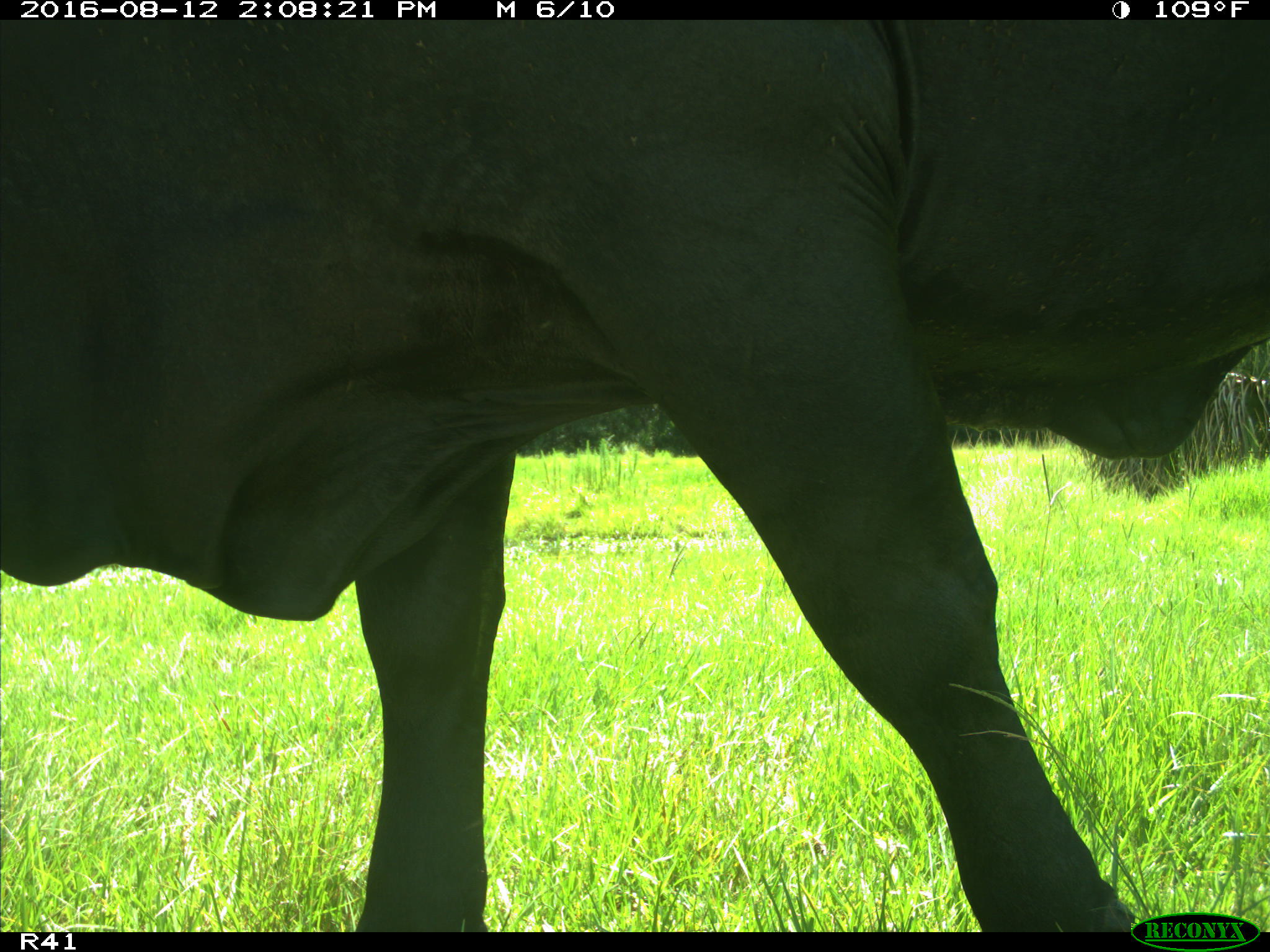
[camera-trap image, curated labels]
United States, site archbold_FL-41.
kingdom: Animalia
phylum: Chordata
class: Mammalia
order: Artiodactyla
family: Bovidae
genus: Bos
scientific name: Bos taurus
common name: domestic cow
Bos taurus (domestic cow).